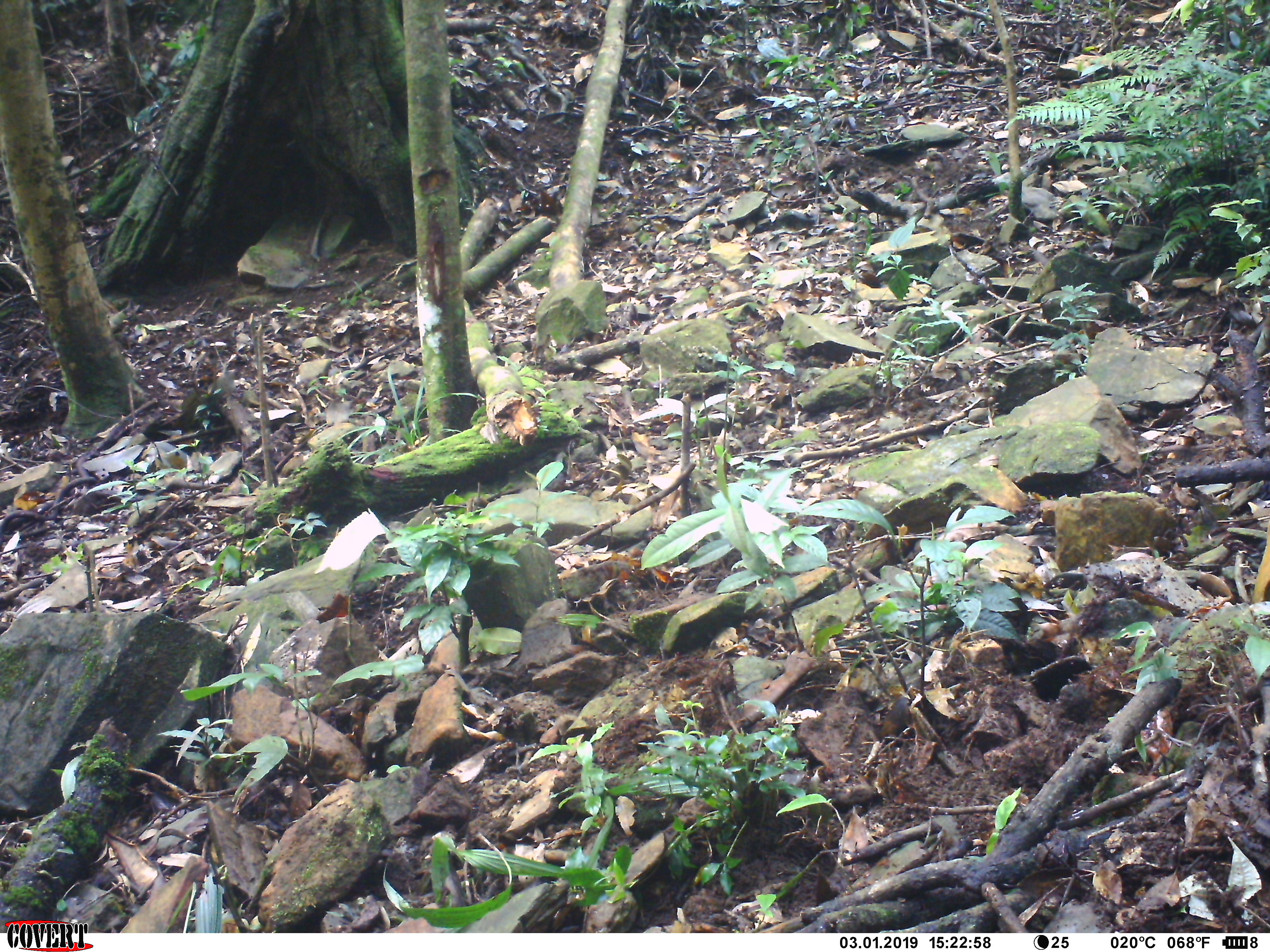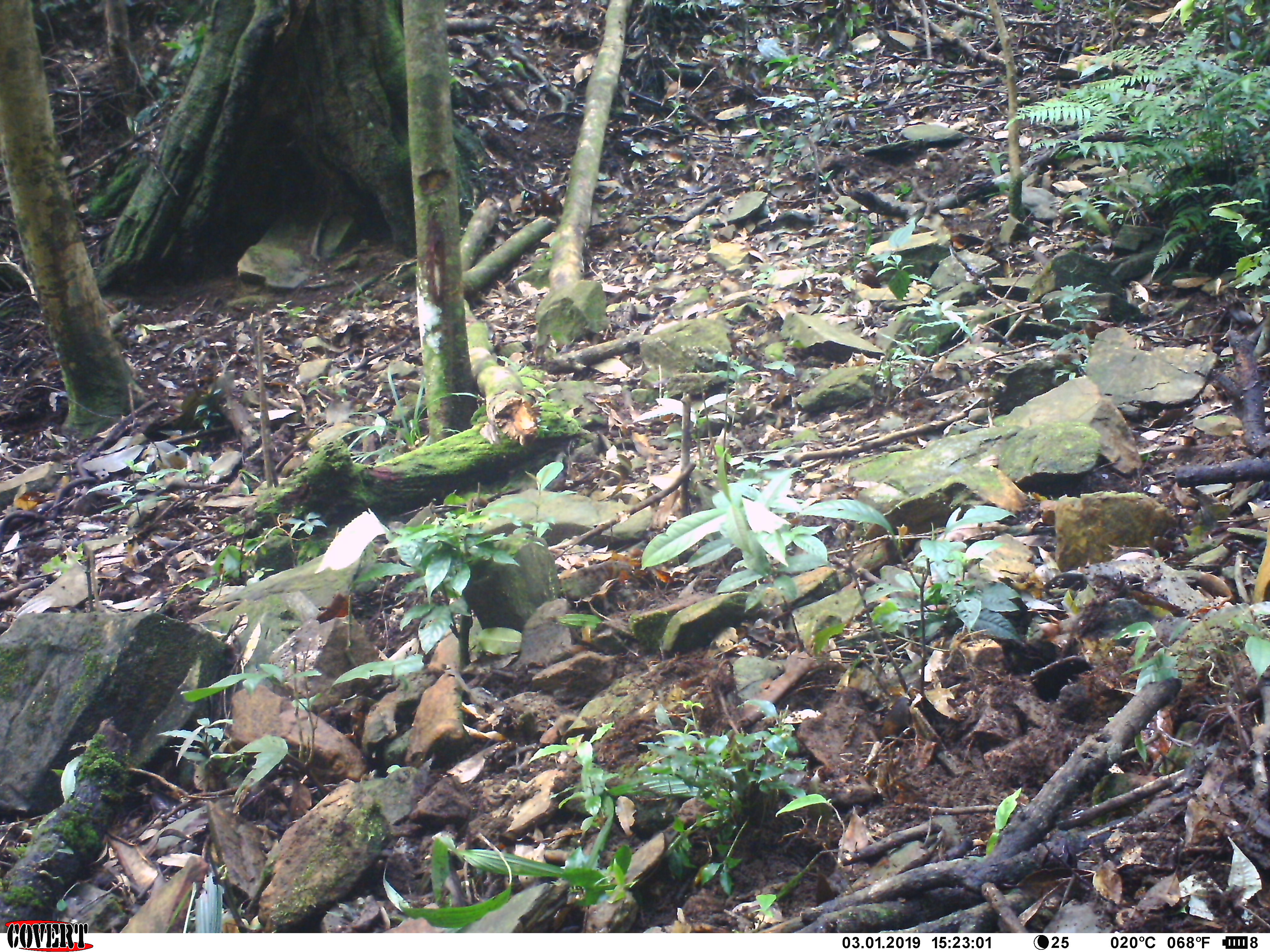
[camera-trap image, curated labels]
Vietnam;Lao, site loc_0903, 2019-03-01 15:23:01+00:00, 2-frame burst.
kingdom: Animalia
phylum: Chordata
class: Mammalia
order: Artiodactyla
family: Suidae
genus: Sus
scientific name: Sus scrofa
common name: eurasian wild pig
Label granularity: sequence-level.